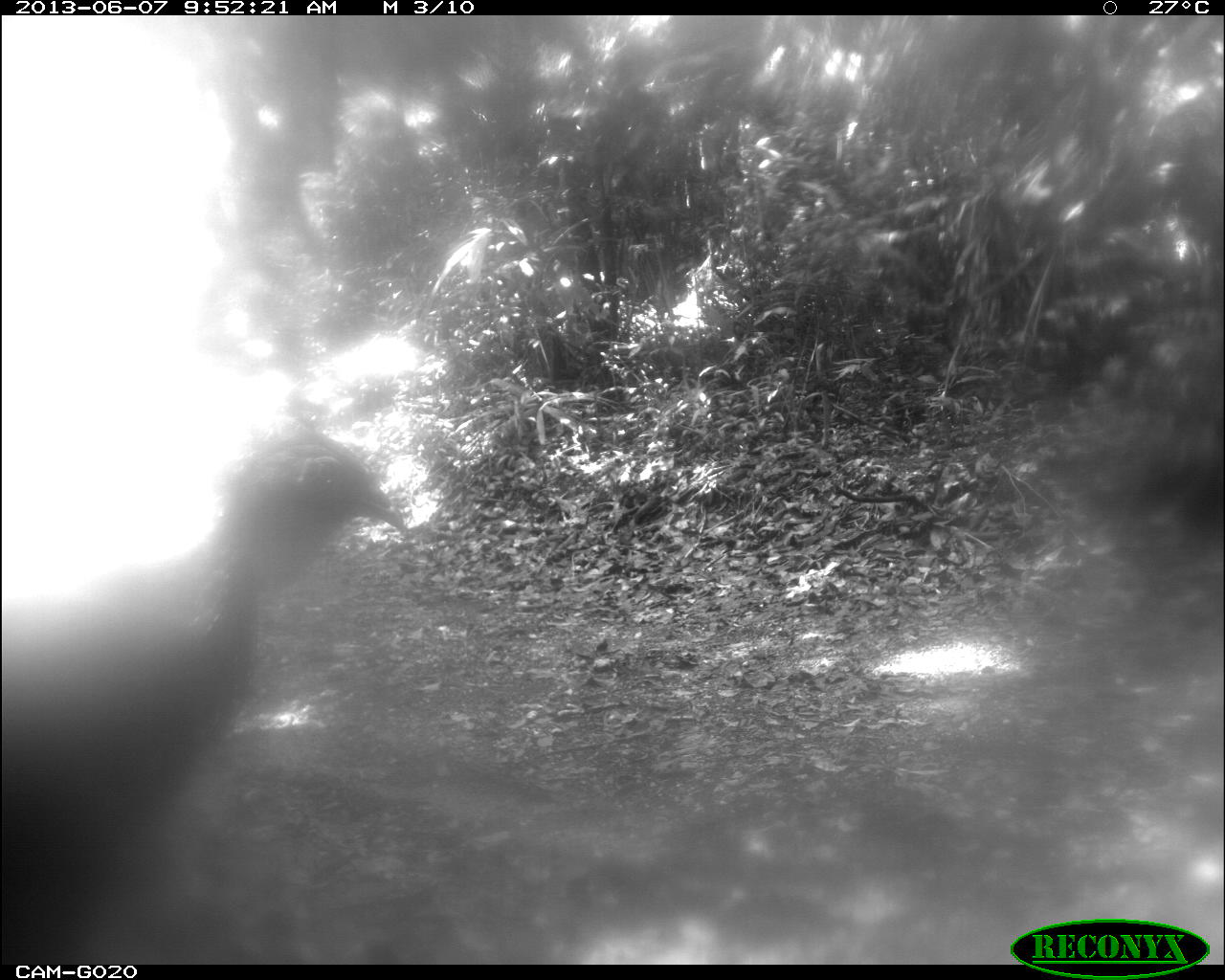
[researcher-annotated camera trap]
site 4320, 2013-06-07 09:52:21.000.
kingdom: Animalia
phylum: Chordata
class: Aves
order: Galliformes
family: Cracidae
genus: Penelope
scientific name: Penelope purpurascens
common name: crested guan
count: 1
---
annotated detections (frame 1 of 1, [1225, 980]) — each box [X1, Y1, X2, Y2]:
penelope purpurascens: [0, 437, 410, 966]